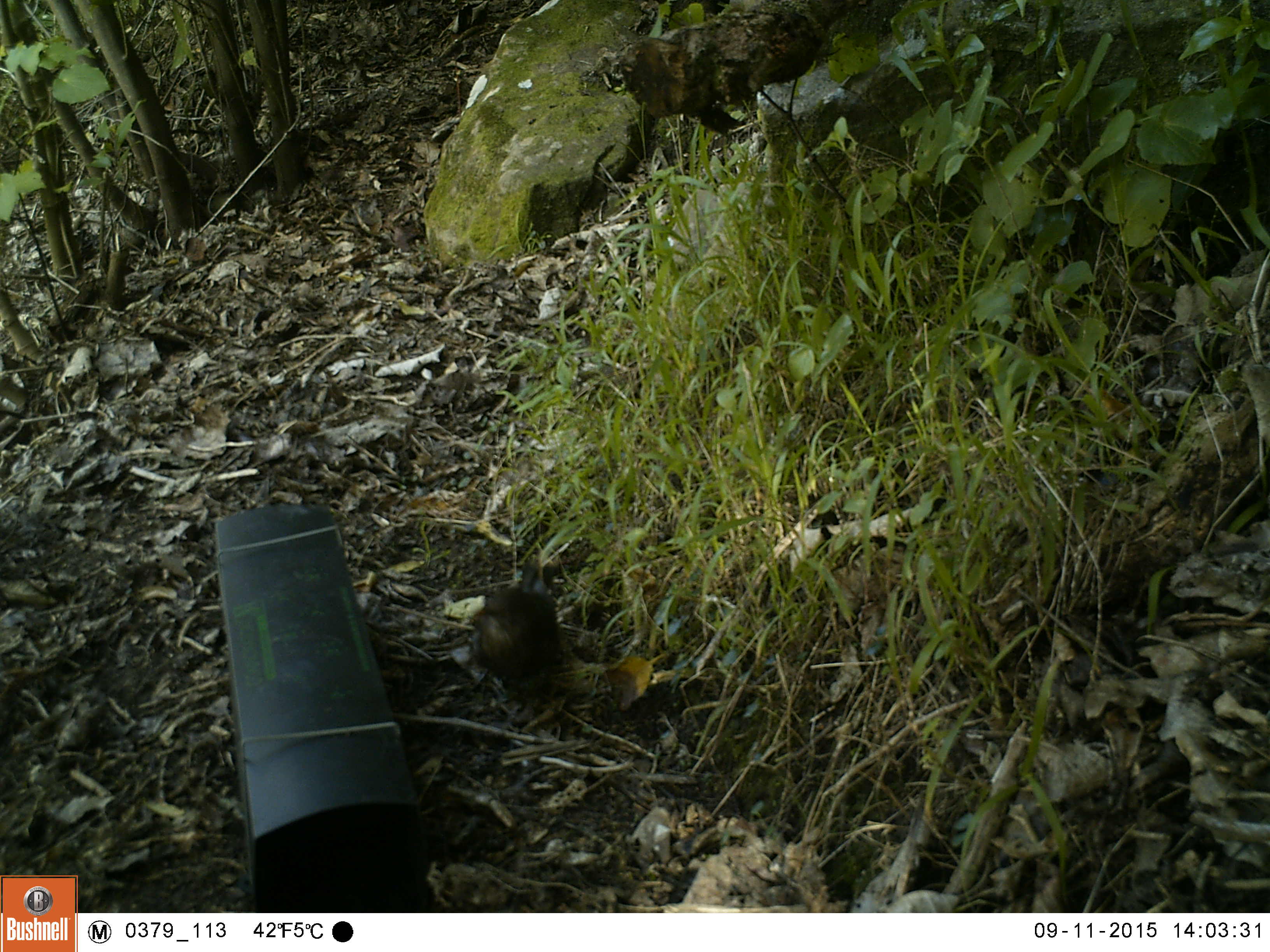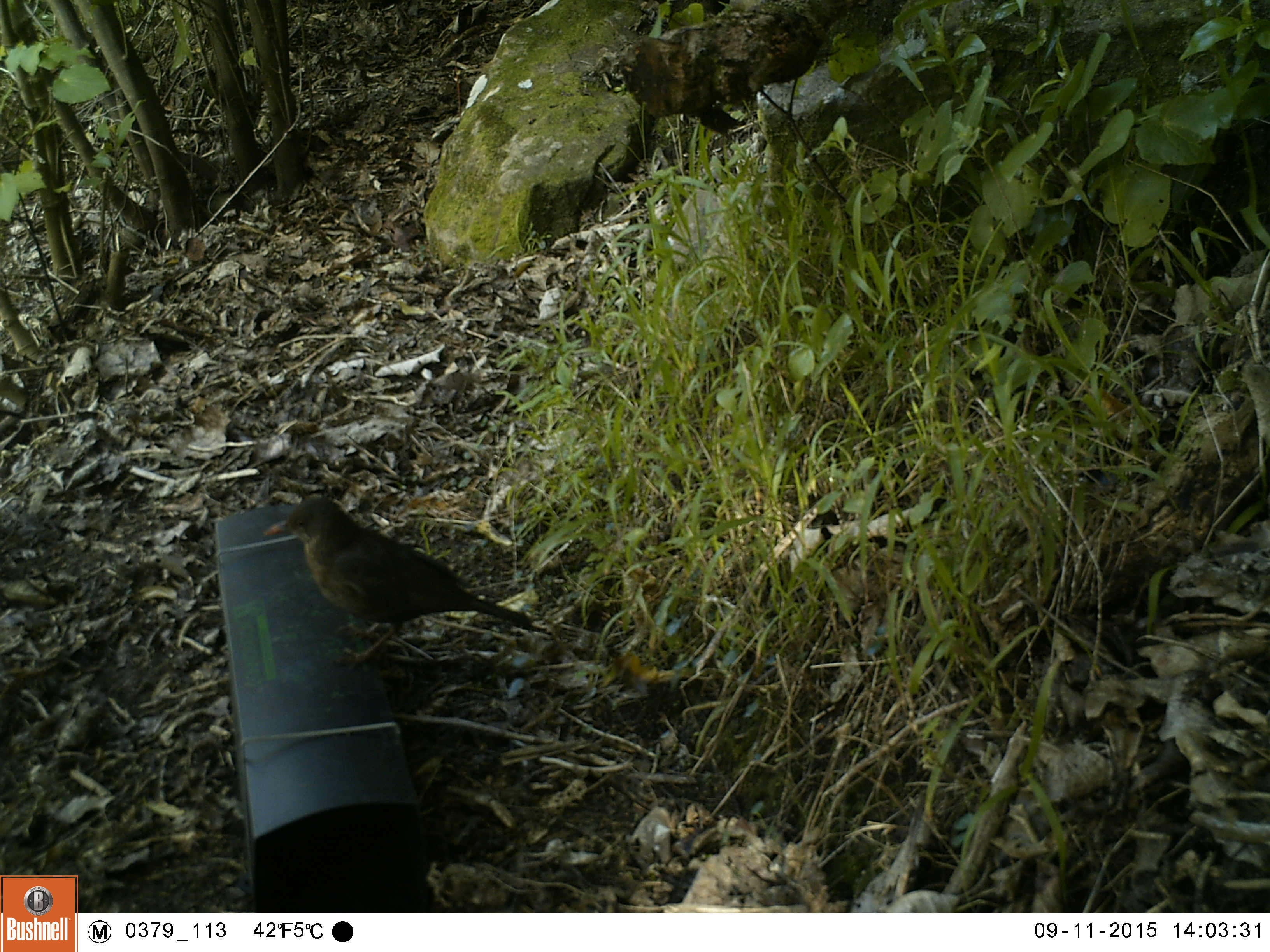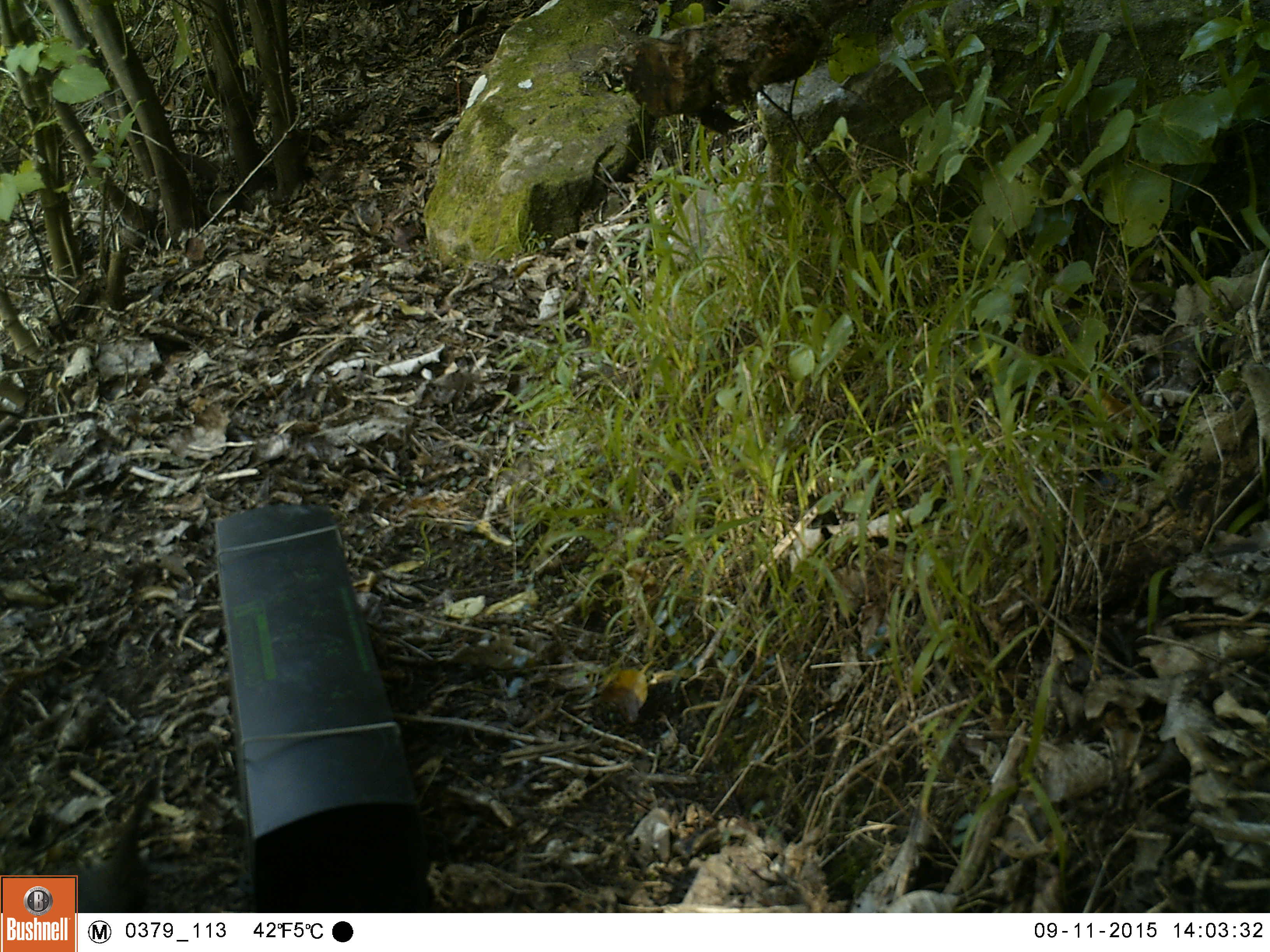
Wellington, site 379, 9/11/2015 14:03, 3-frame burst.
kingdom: Animalia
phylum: Chordata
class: Aves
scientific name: Aves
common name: bird